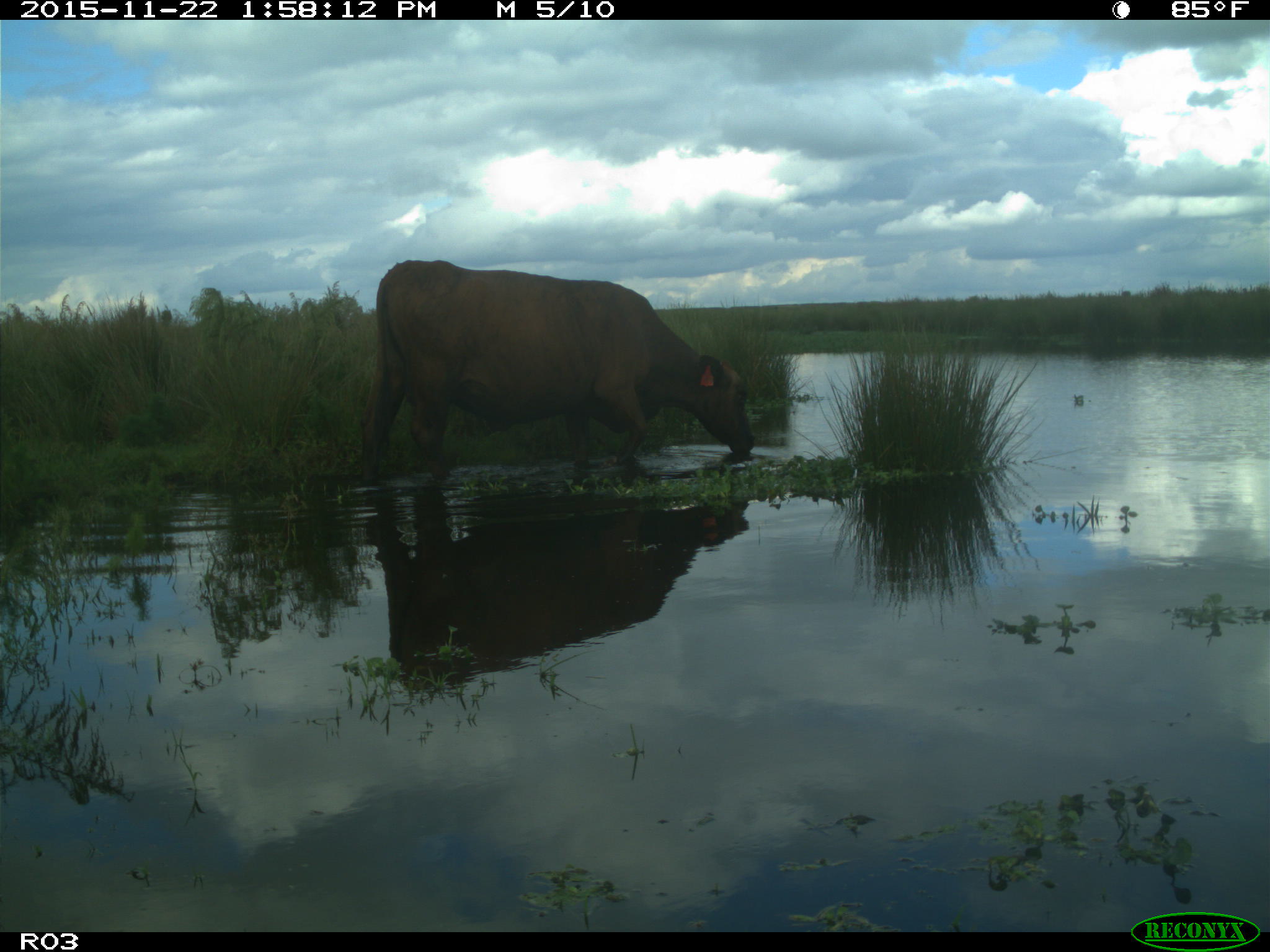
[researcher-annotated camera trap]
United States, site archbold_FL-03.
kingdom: Animalia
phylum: Chordata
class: Mammalia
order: Artiodactyla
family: Bovidae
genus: Bos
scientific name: Bos taurus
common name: domestic cow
Bos taurus (domestic cow).